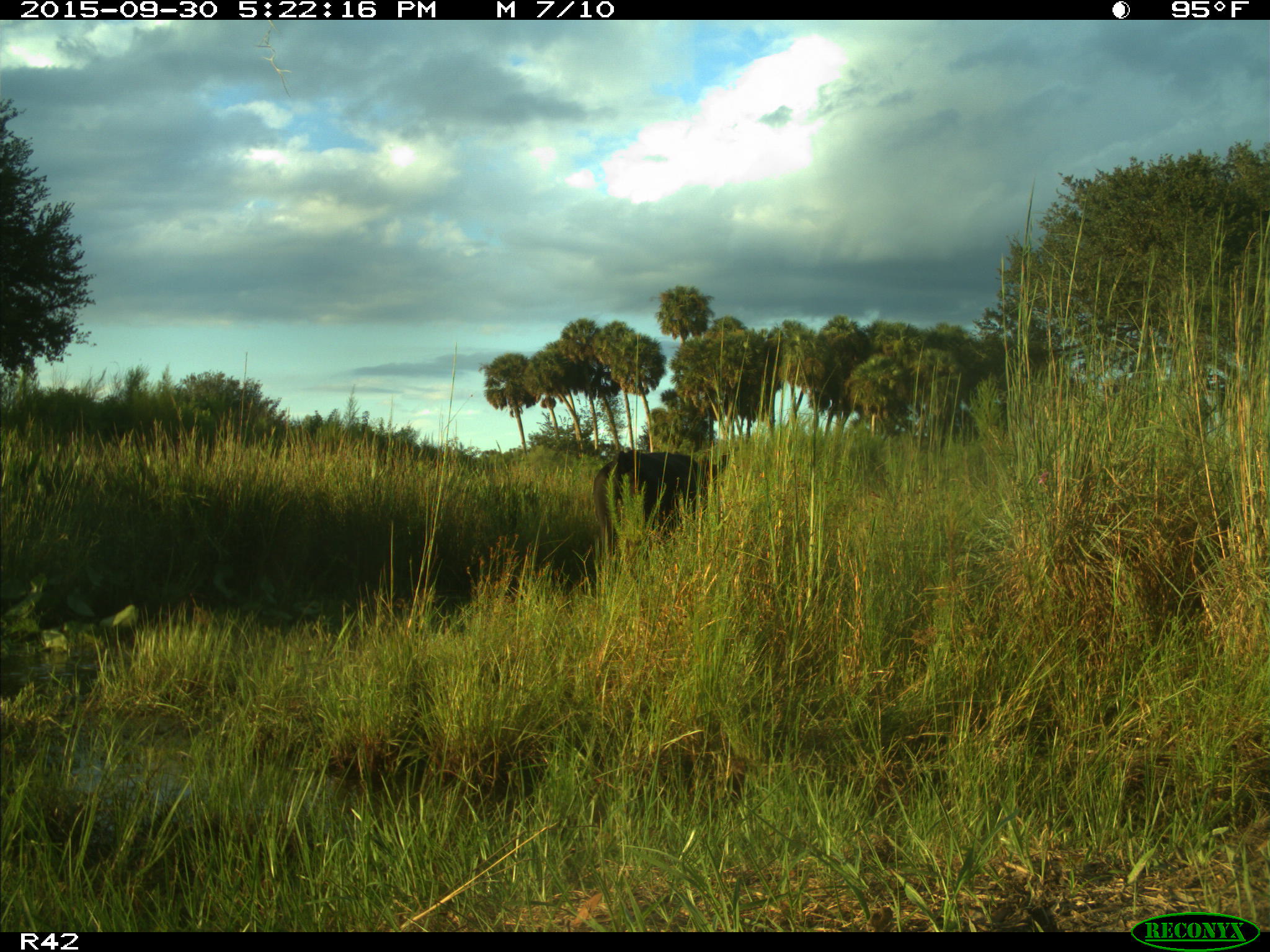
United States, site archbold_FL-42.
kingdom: Animalia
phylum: Chordata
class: Mammalia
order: Artiodactyla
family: Bovidae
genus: Bos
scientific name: Bos taurus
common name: domestic cow